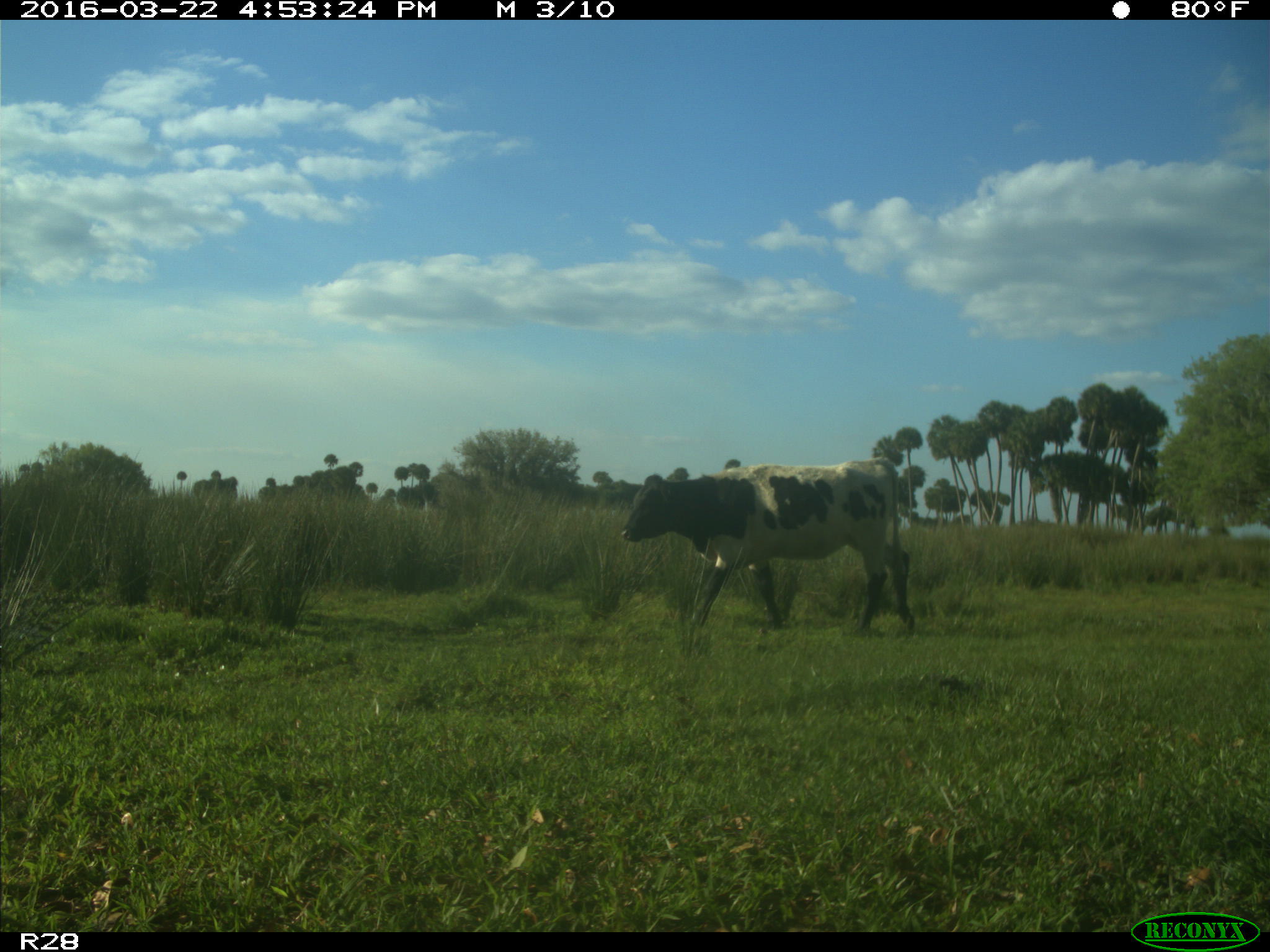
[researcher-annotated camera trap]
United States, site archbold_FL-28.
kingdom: Animalia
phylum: Chordata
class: Mammalia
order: Artiodactyla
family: Bovidae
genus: Bos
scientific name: Bos taurus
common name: domestic cow